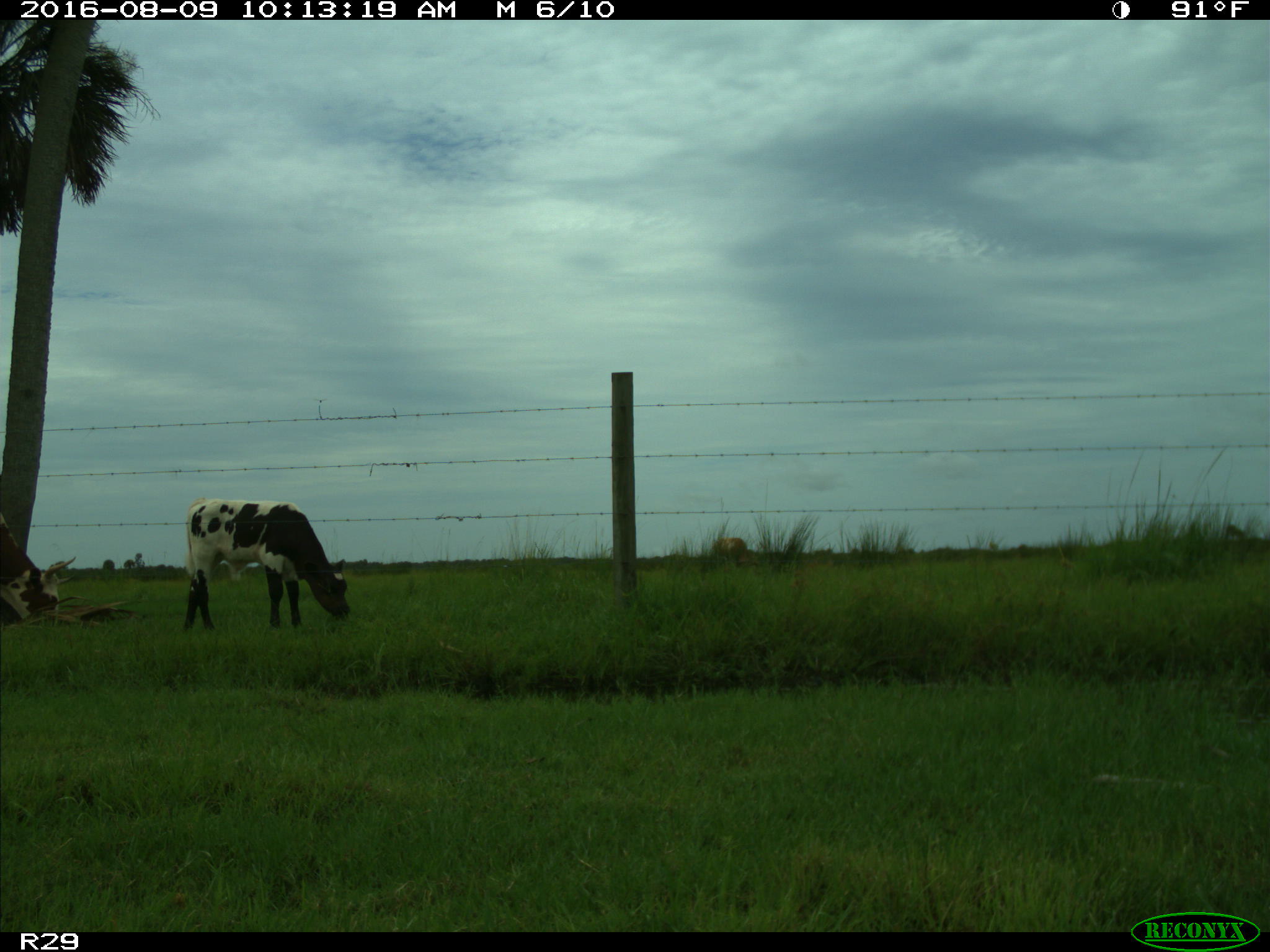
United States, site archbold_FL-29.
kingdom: Animalia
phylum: Chordata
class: Mammalia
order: Artiodactyla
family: Bovidae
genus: Bos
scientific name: Bos taurus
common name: domestic cow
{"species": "Bos taurus (domestic cow)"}